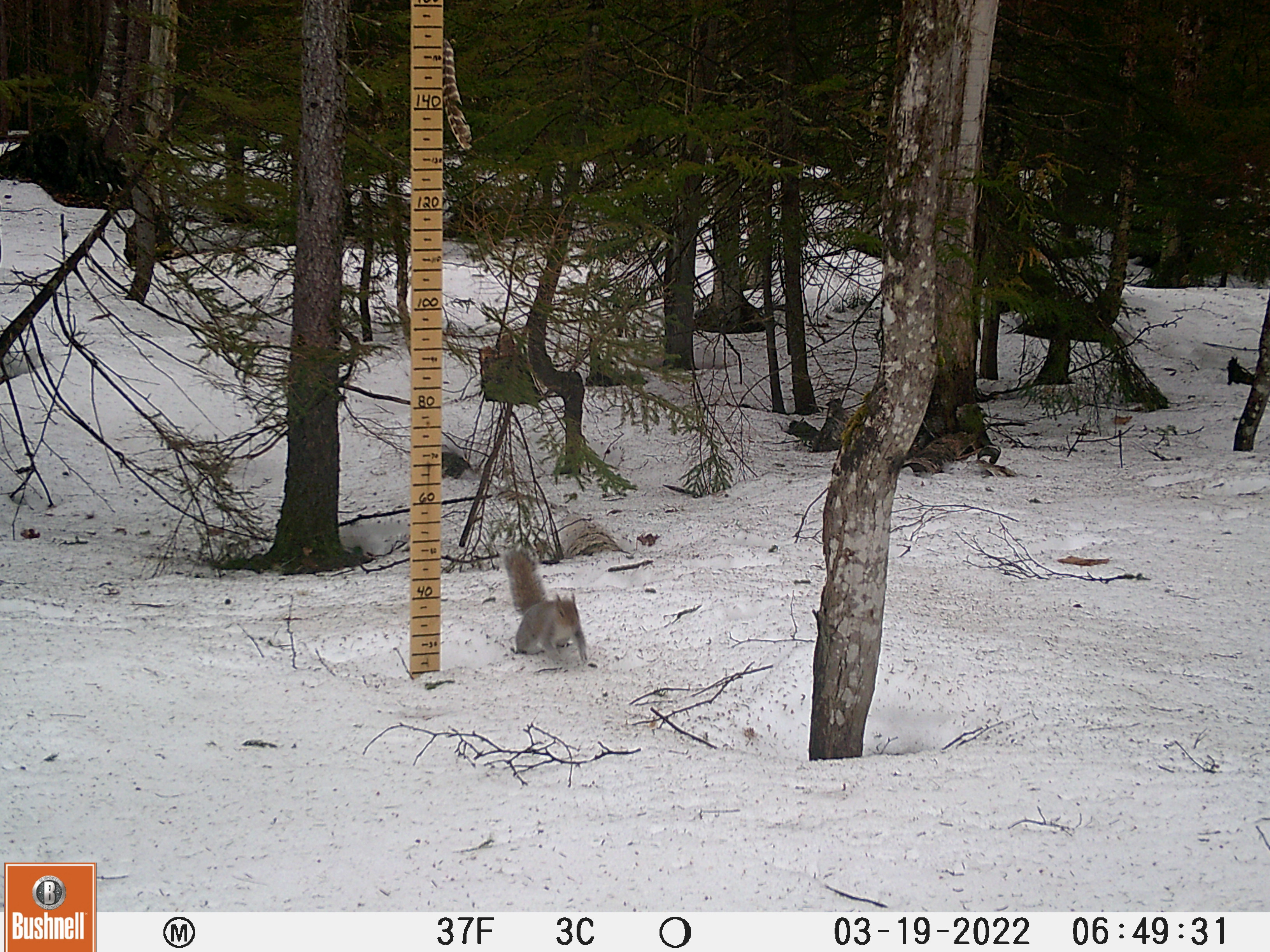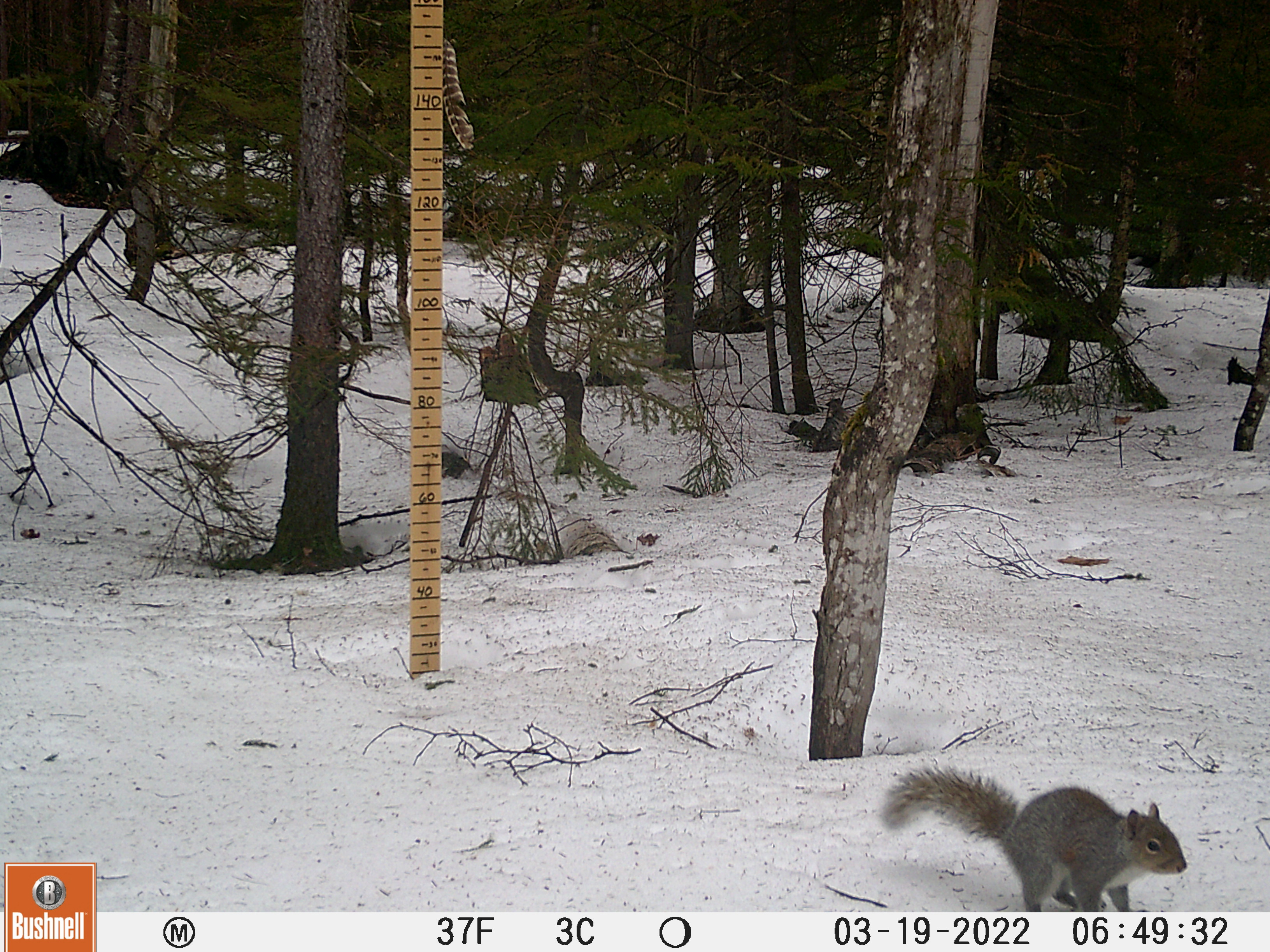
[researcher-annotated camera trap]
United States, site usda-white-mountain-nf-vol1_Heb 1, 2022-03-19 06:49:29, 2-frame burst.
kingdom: Animalia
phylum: Chordata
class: Mammalia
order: Rodentia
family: Sciuridae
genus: Sciurus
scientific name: Sciurus carolinensis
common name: gray squirrel